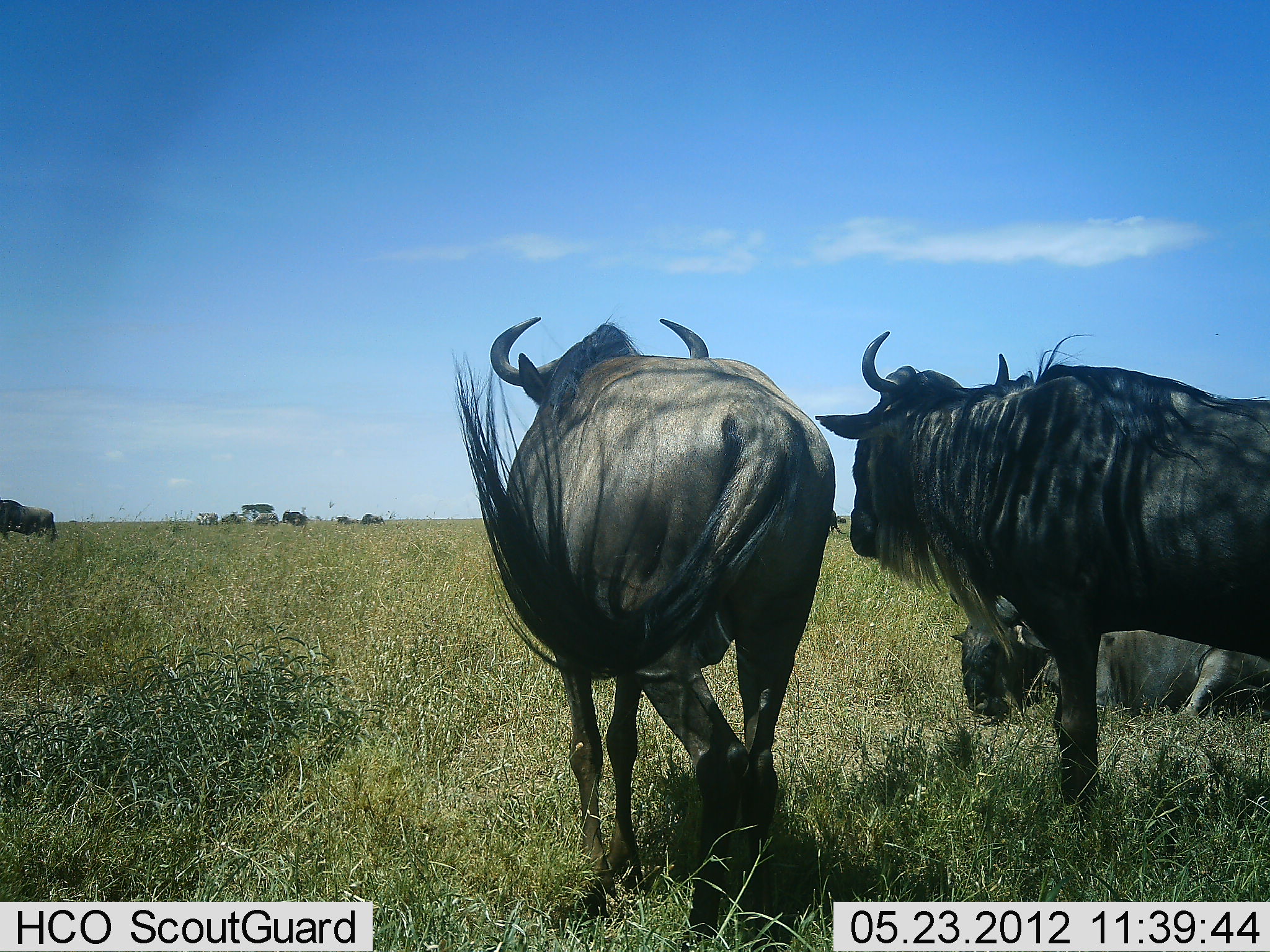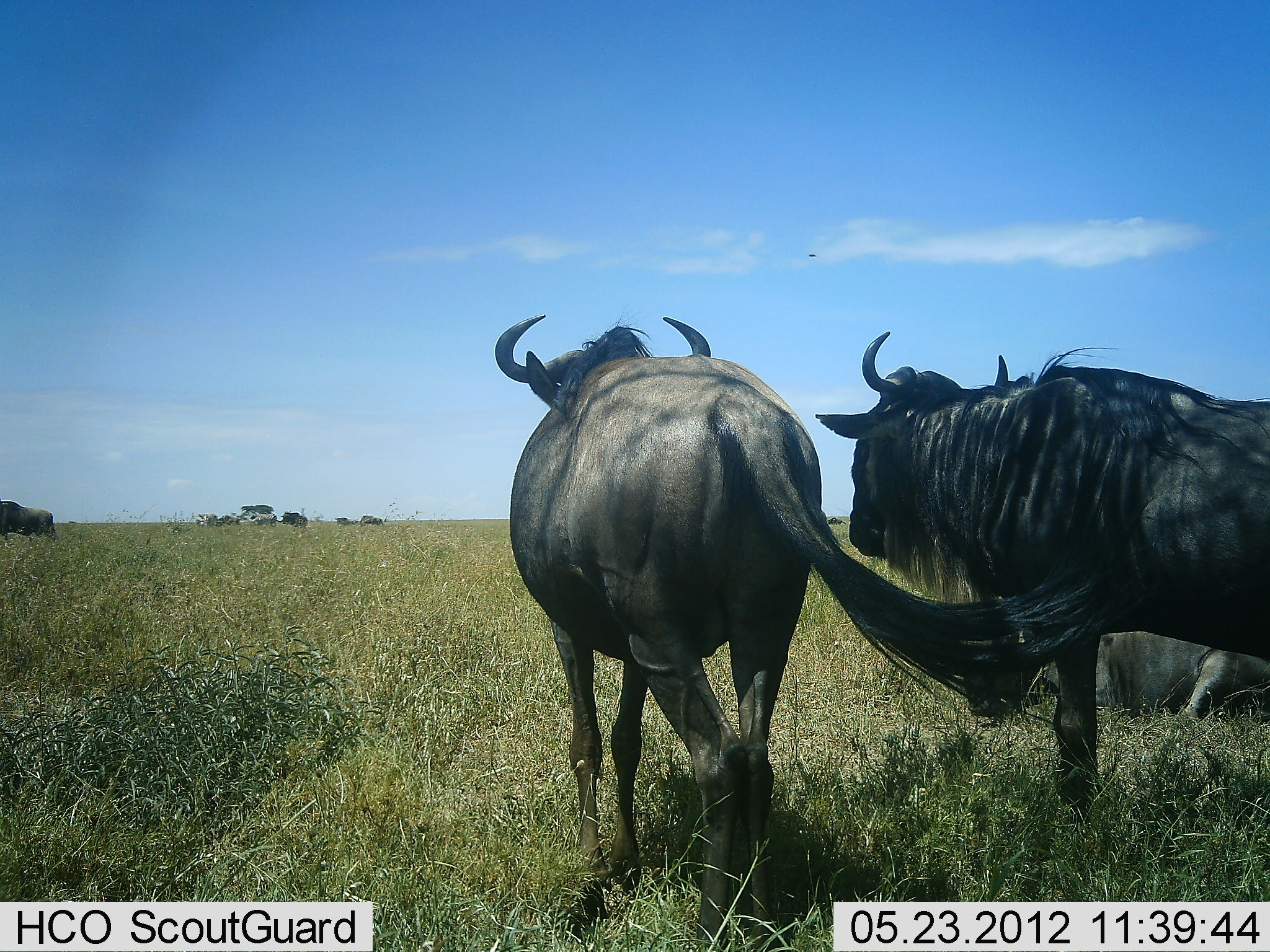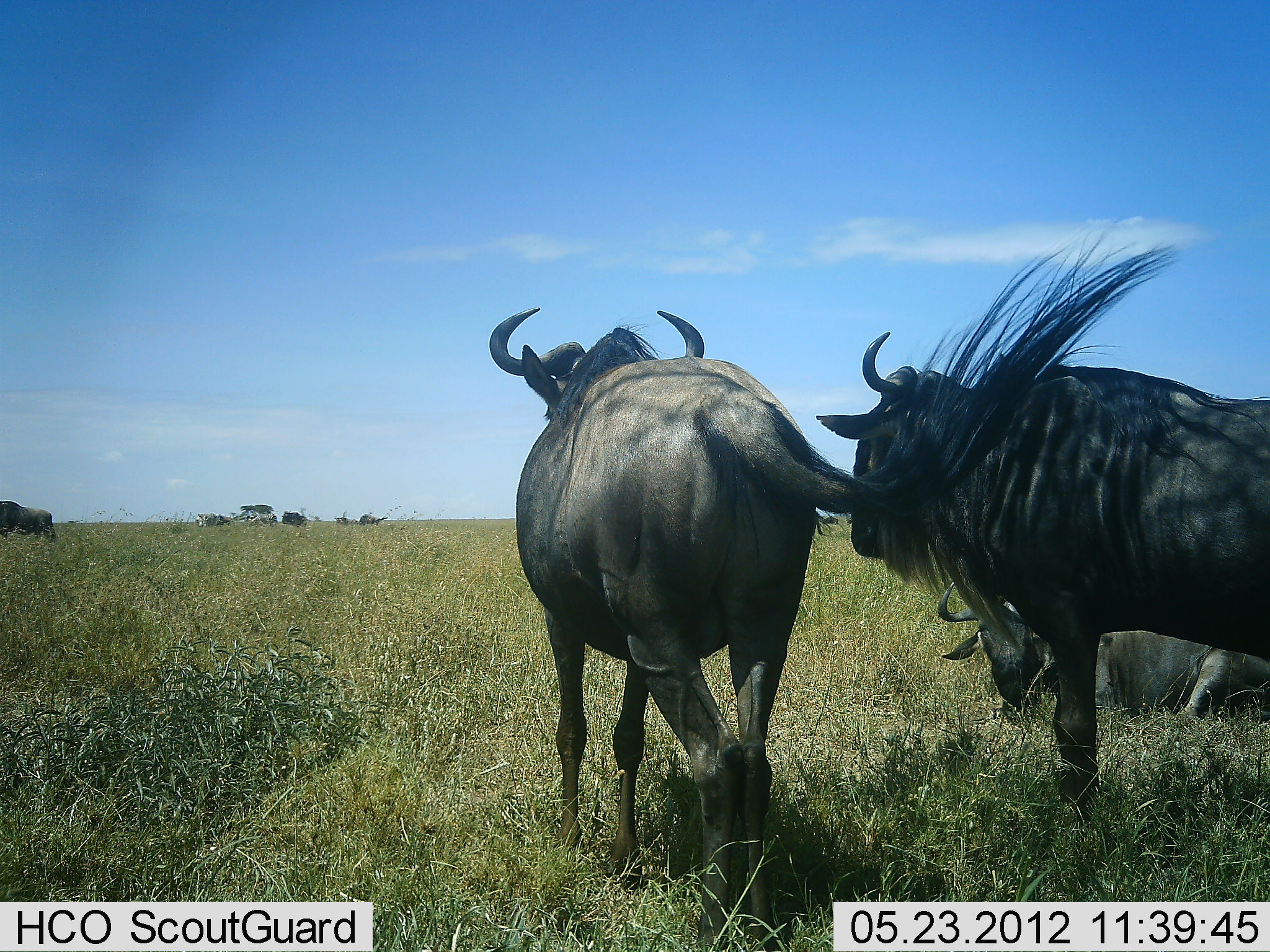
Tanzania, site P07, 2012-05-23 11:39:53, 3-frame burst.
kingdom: Animalia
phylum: Chordata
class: Mammalia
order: Artiodactyla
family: Bovidae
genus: Connochaetes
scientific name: Connochaetes taurinus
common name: blue wildebeest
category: wildebeest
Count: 7.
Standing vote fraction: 96%.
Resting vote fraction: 83%.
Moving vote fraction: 33%.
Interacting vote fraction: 8%.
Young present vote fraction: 0%.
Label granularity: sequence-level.